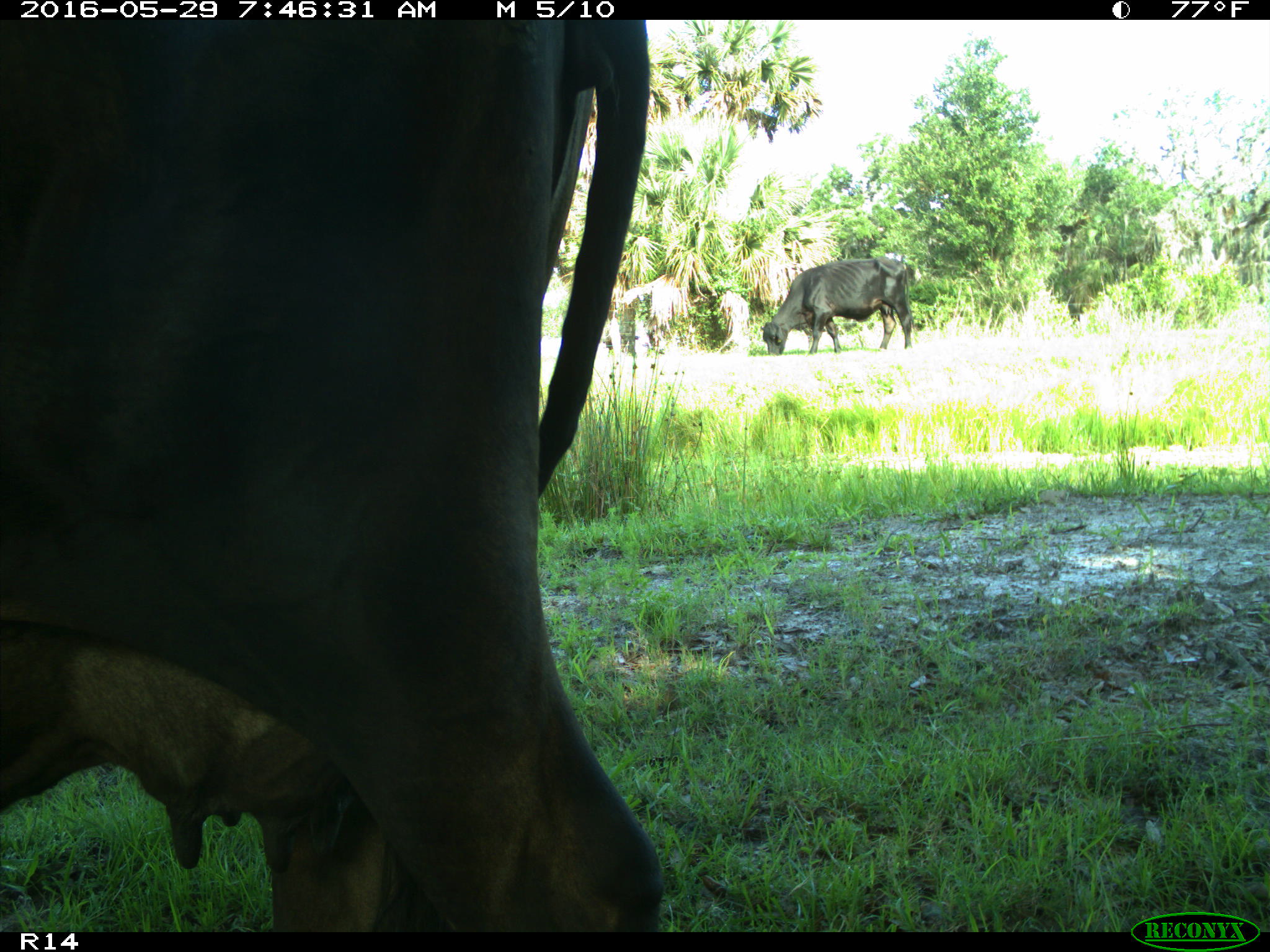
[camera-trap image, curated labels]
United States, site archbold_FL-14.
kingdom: Animalia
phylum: Chordata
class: Mammalia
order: Artiodactyla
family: Bovidae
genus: Bos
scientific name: Bos taurus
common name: domestic cow